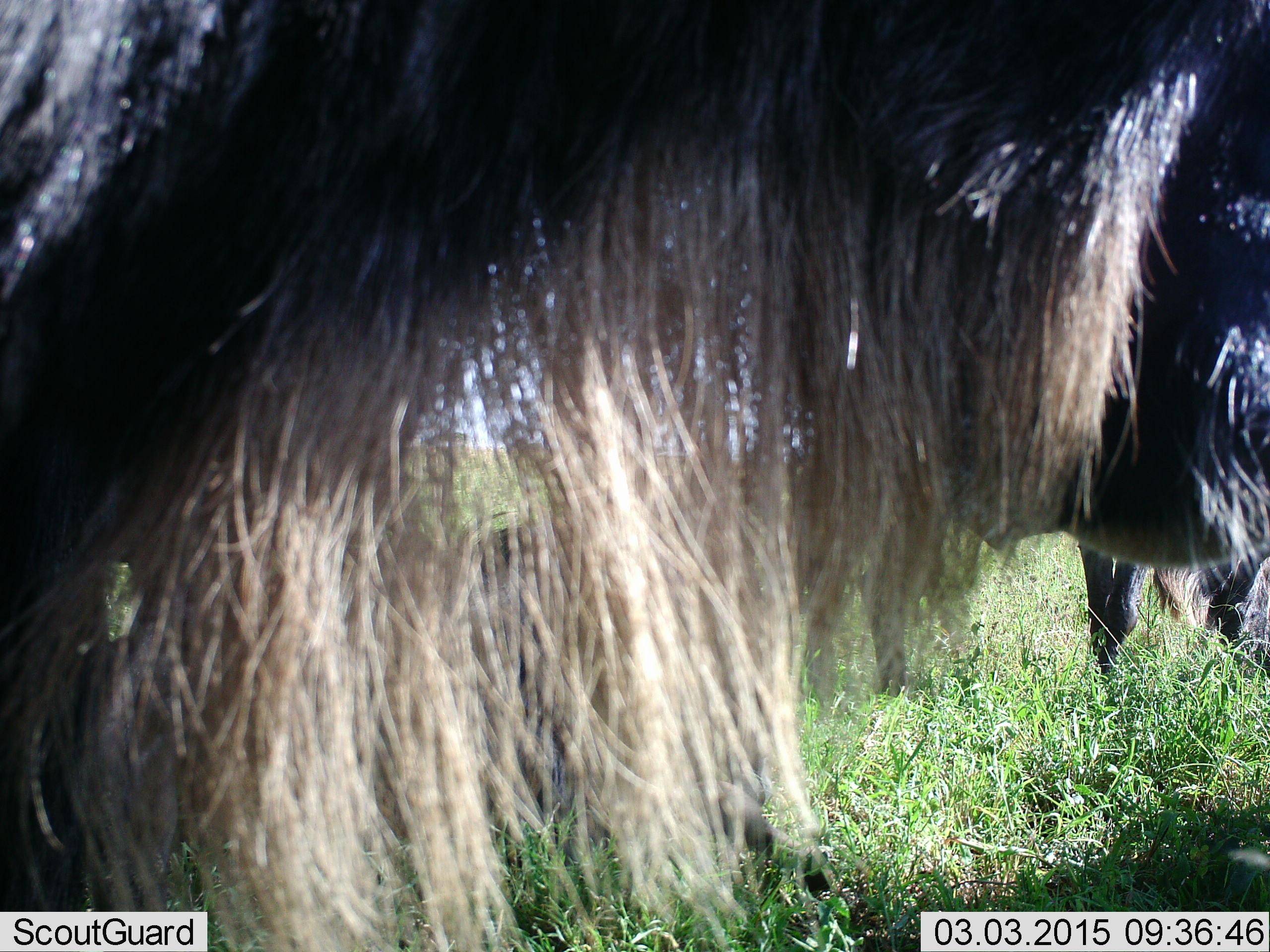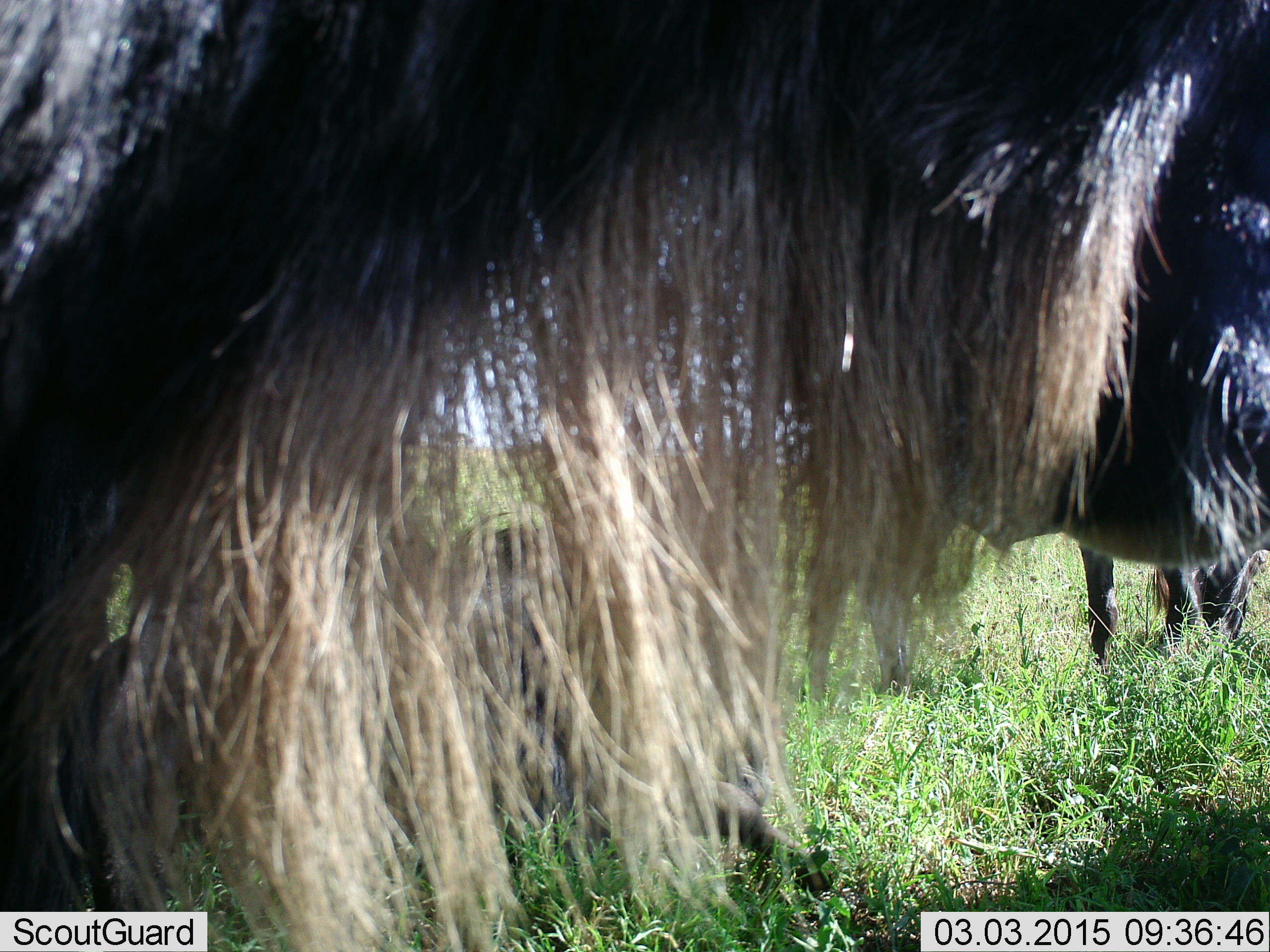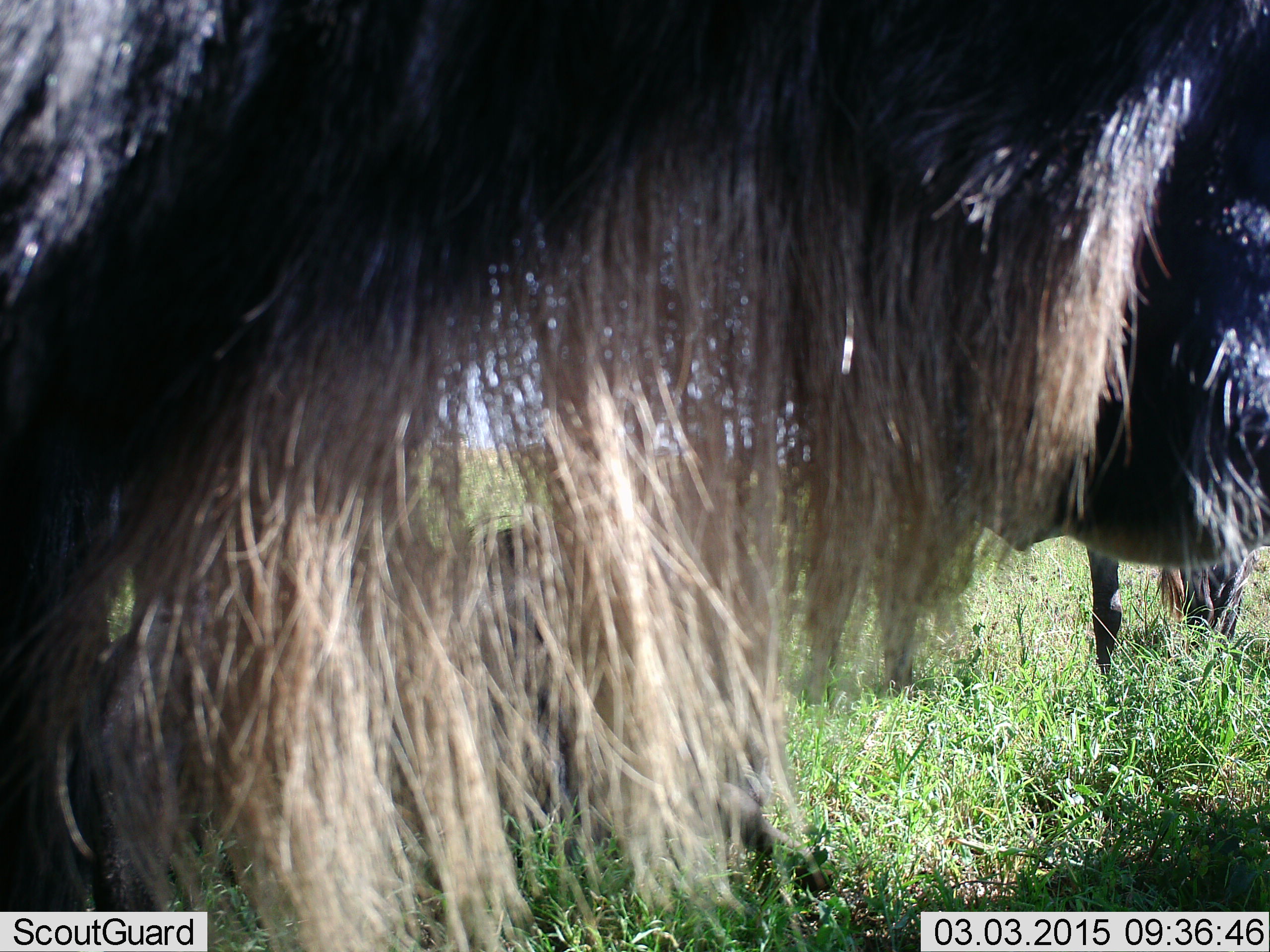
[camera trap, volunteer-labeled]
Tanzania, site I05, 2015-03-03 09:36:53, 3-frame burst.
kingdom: Animalia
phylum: Chordata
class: Mammalia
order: Artiodactyla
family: Bovidae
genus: Connochaetes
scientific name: Connochaetes taurinus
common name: blue wildebeest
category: wildebeest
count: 2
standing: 90%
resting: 20%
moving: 10%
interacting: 0%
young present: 0%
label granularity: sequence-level